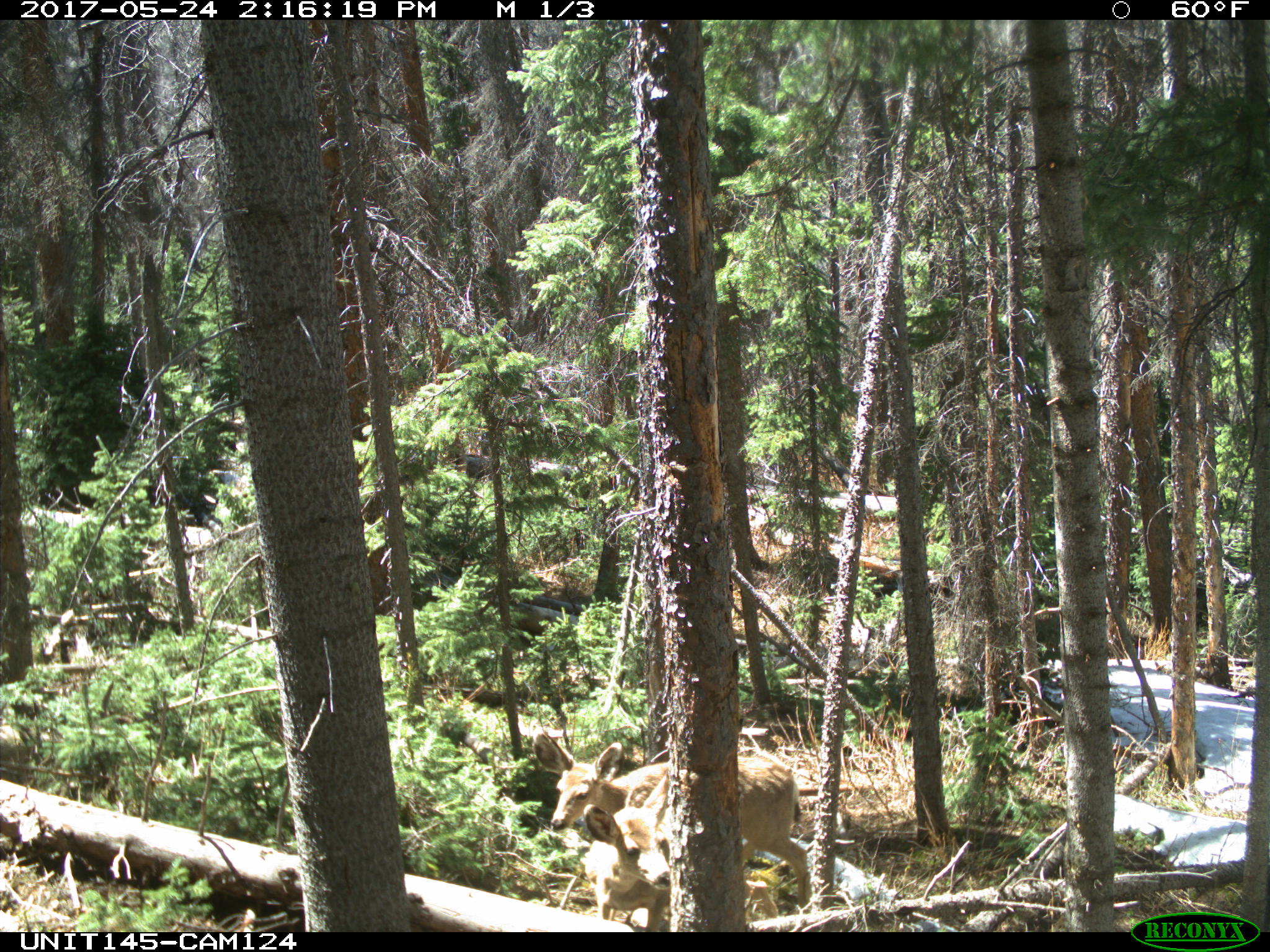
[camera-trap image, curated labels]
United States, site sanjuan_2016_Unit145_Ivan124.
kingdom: Animalia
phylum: Chordata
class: Mammalia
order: Artiodactyla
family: Cervidae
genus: Odocoileus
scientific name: Odocoileus hemionus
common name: mule deer